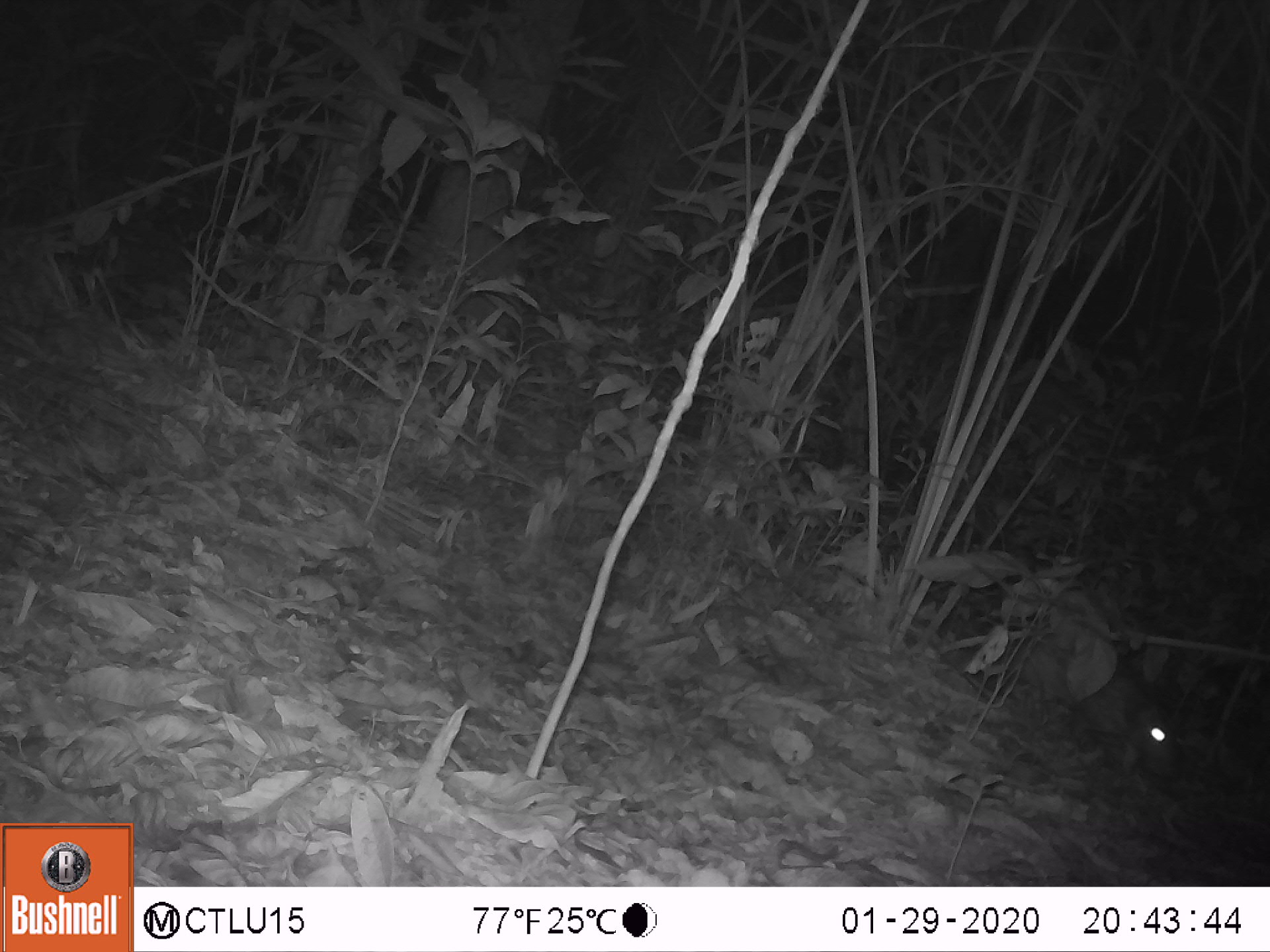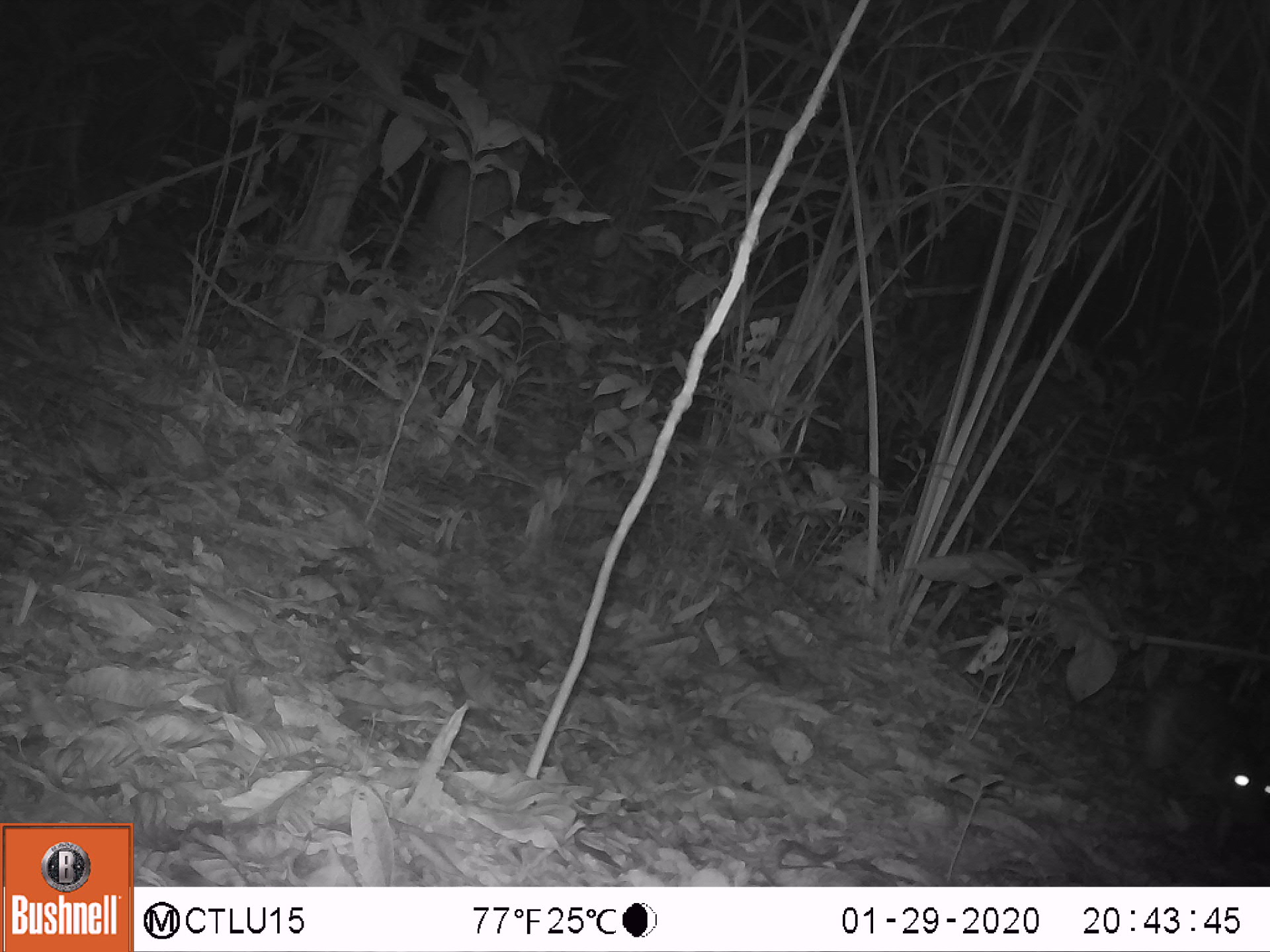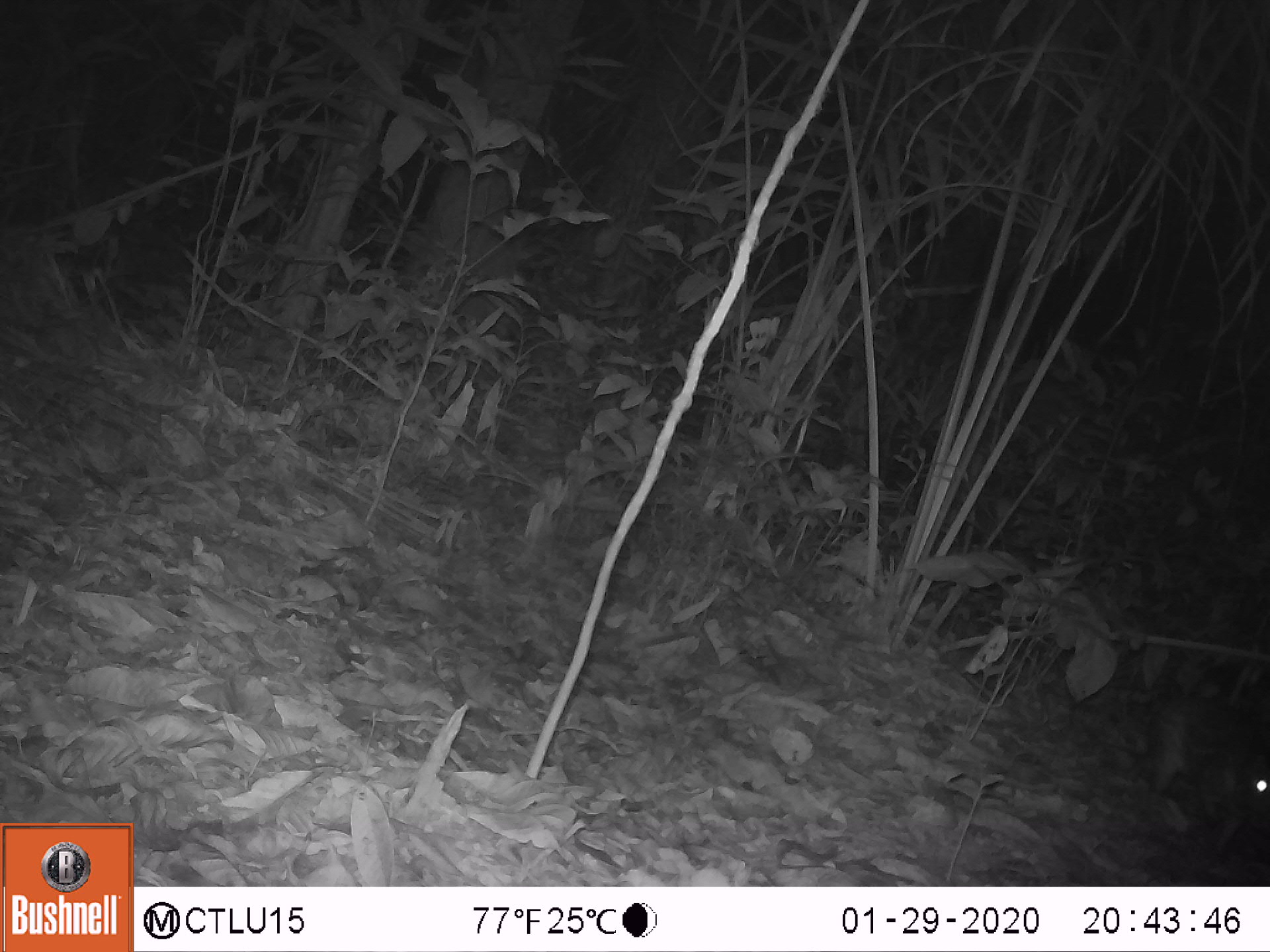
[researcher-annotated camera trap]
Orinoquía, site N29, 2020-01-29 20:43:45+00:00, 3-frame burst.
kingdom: Animalia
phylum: Chordata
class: Mammalia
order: Rodentia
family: Cuniculidae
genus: Cuniculus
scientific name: Cuniculus paca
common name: spotted paca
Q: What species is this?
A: Spotted paca (Cuniculus paca).